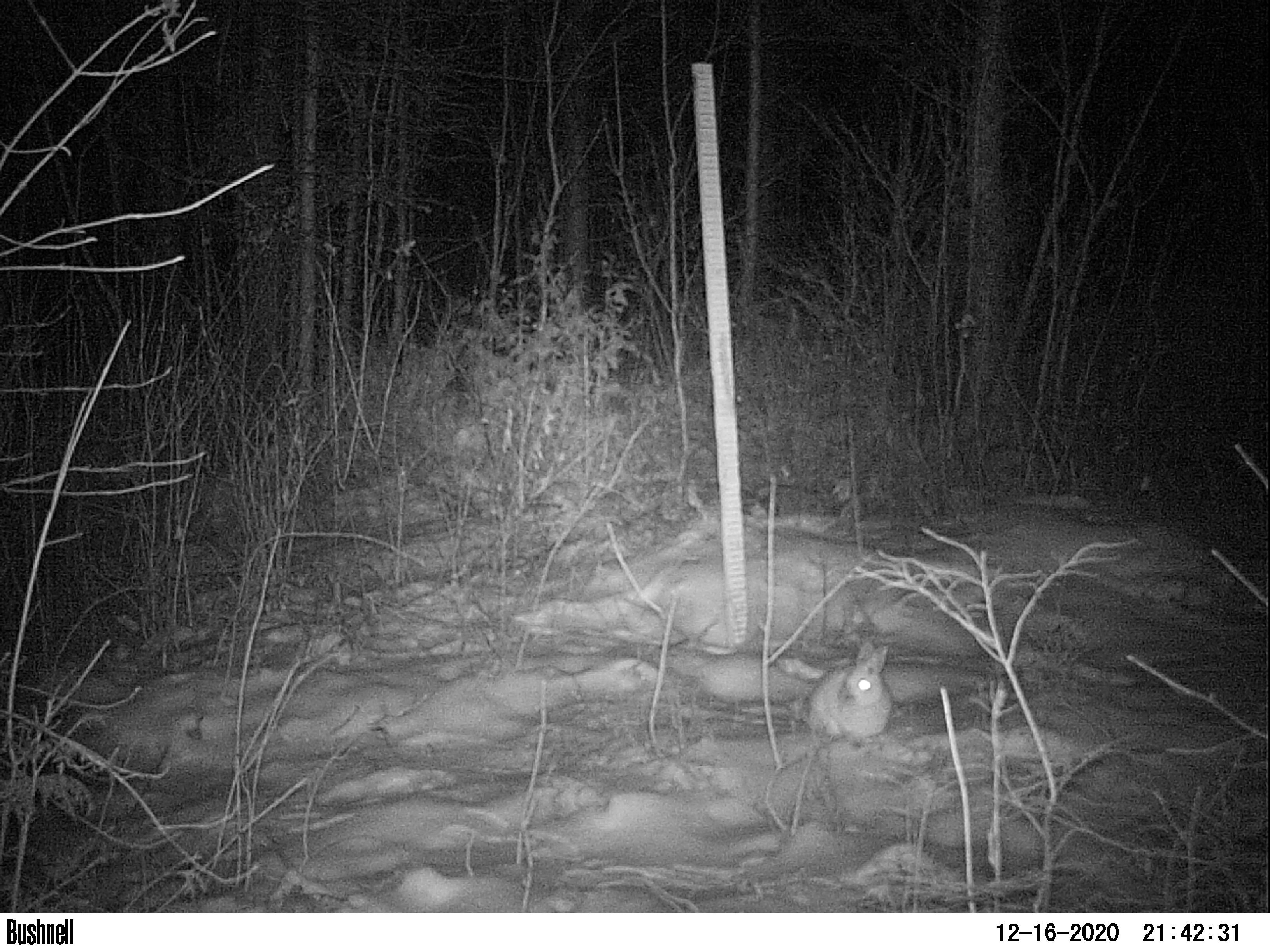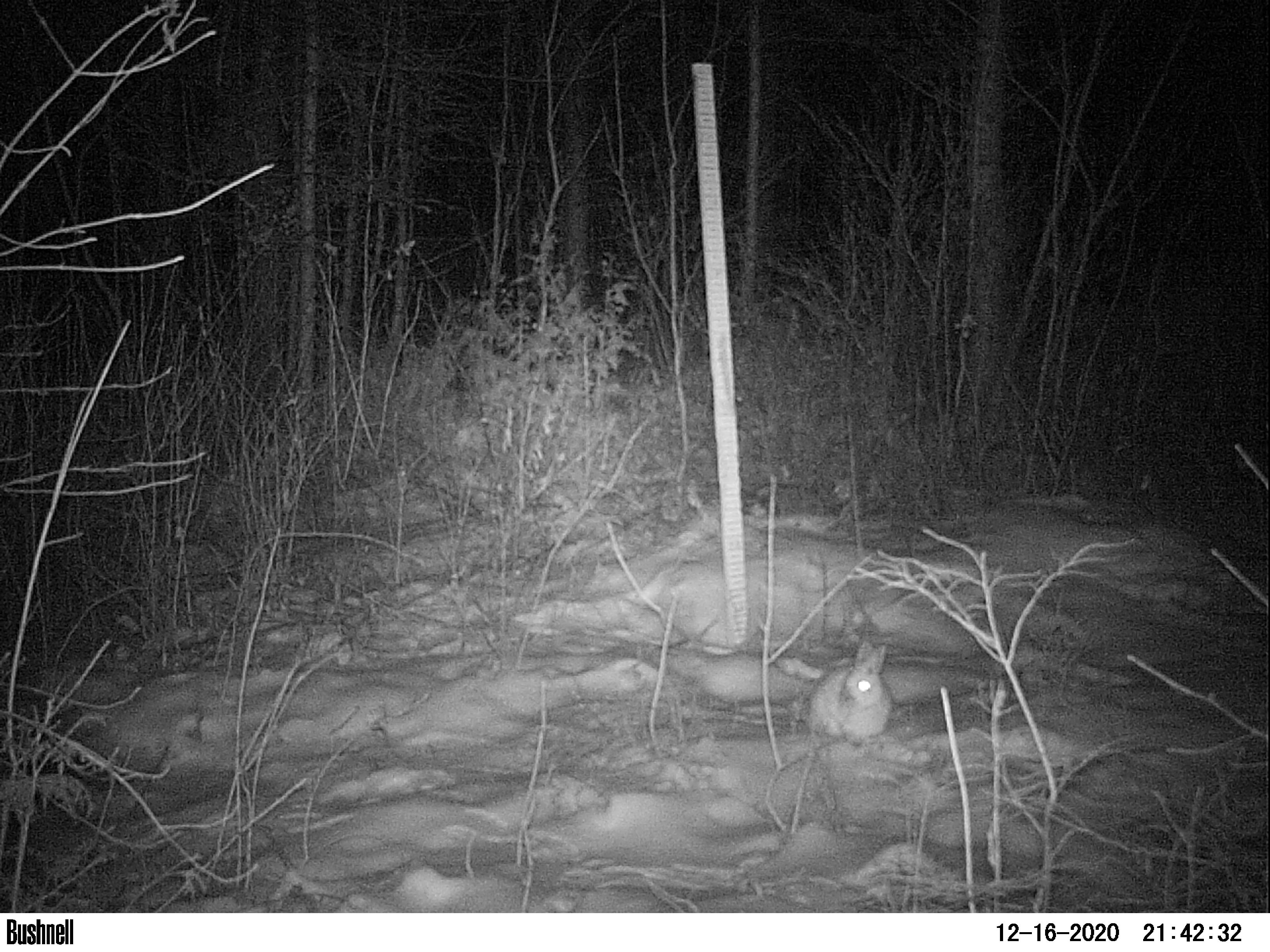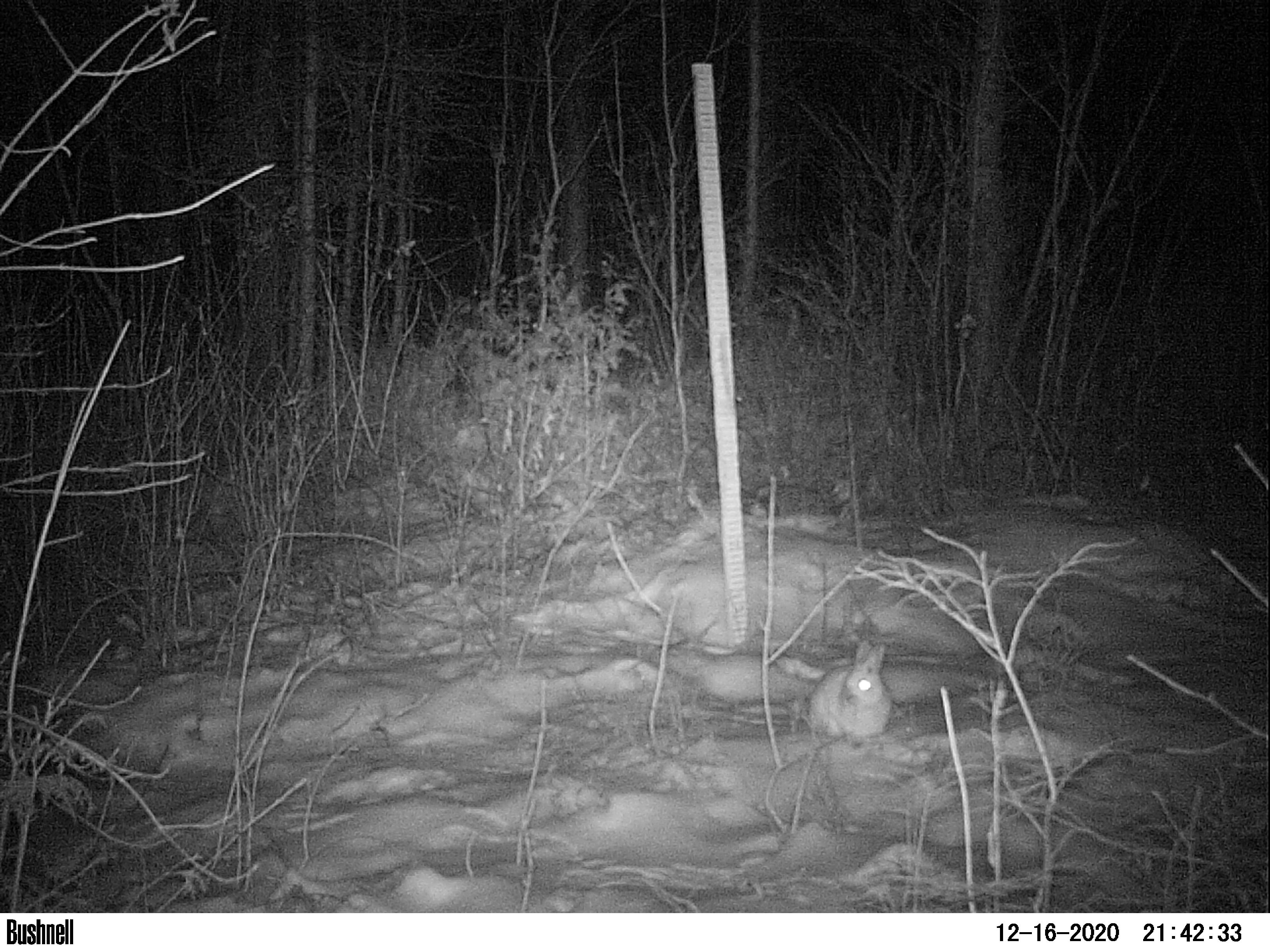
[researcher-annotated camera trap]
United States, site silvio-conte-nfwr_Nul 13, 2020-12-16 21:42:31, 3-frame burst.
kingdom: Animalia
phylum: Chordata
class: Mammalia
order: Lagomorpha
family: Leporidae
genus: Lepus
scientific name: Lepus americanus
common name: snowshoe hare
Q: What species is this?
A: Snowshoe hare (Lepus americanus).